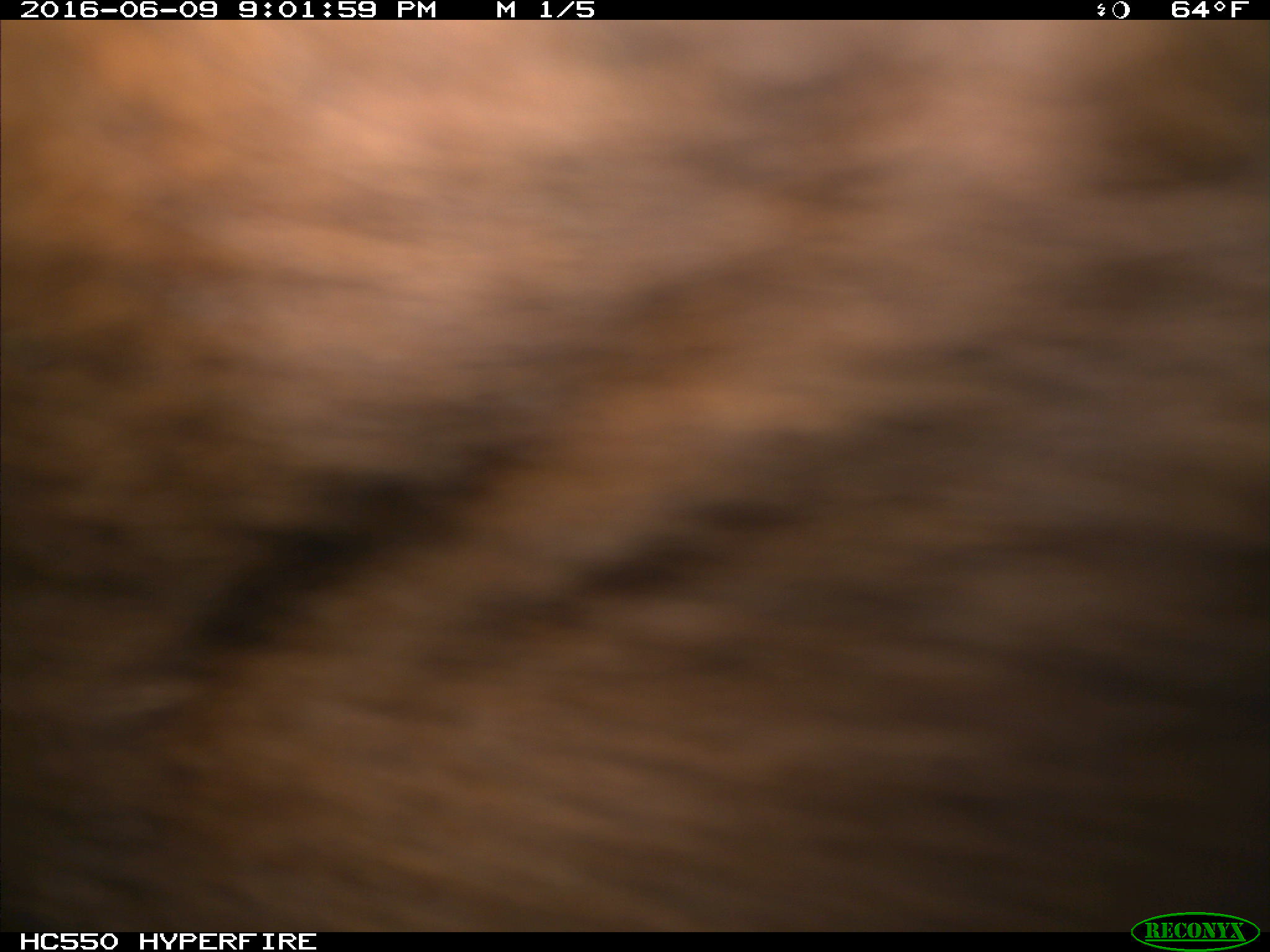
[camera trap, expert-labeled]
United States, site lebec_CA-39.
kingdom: Animalia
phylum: Chordata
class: Mammalia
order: Artiodactyla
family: Bovidae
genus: Bos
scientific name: Bos taurus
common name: domestic cow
Bos taurus (domestic cow).